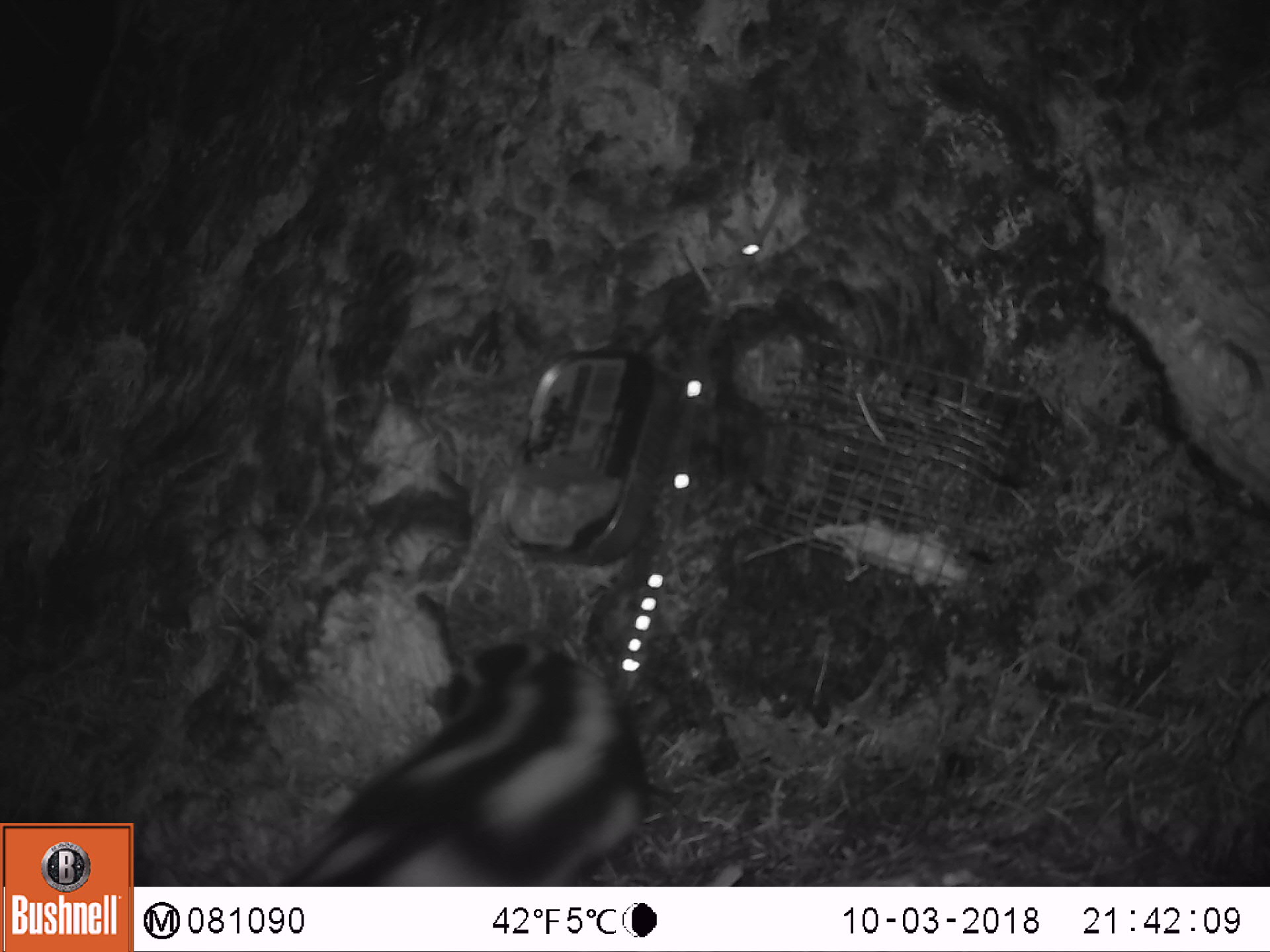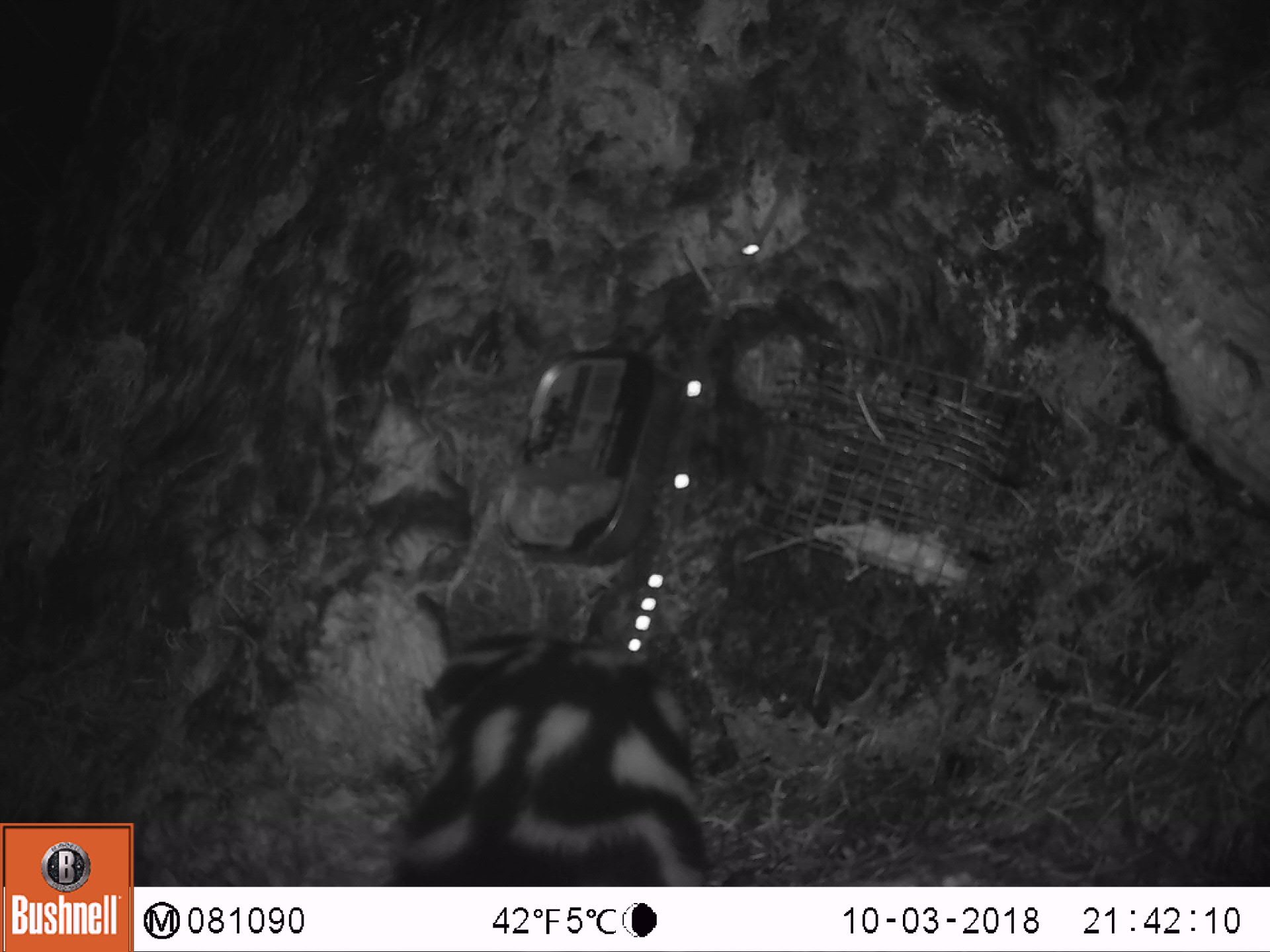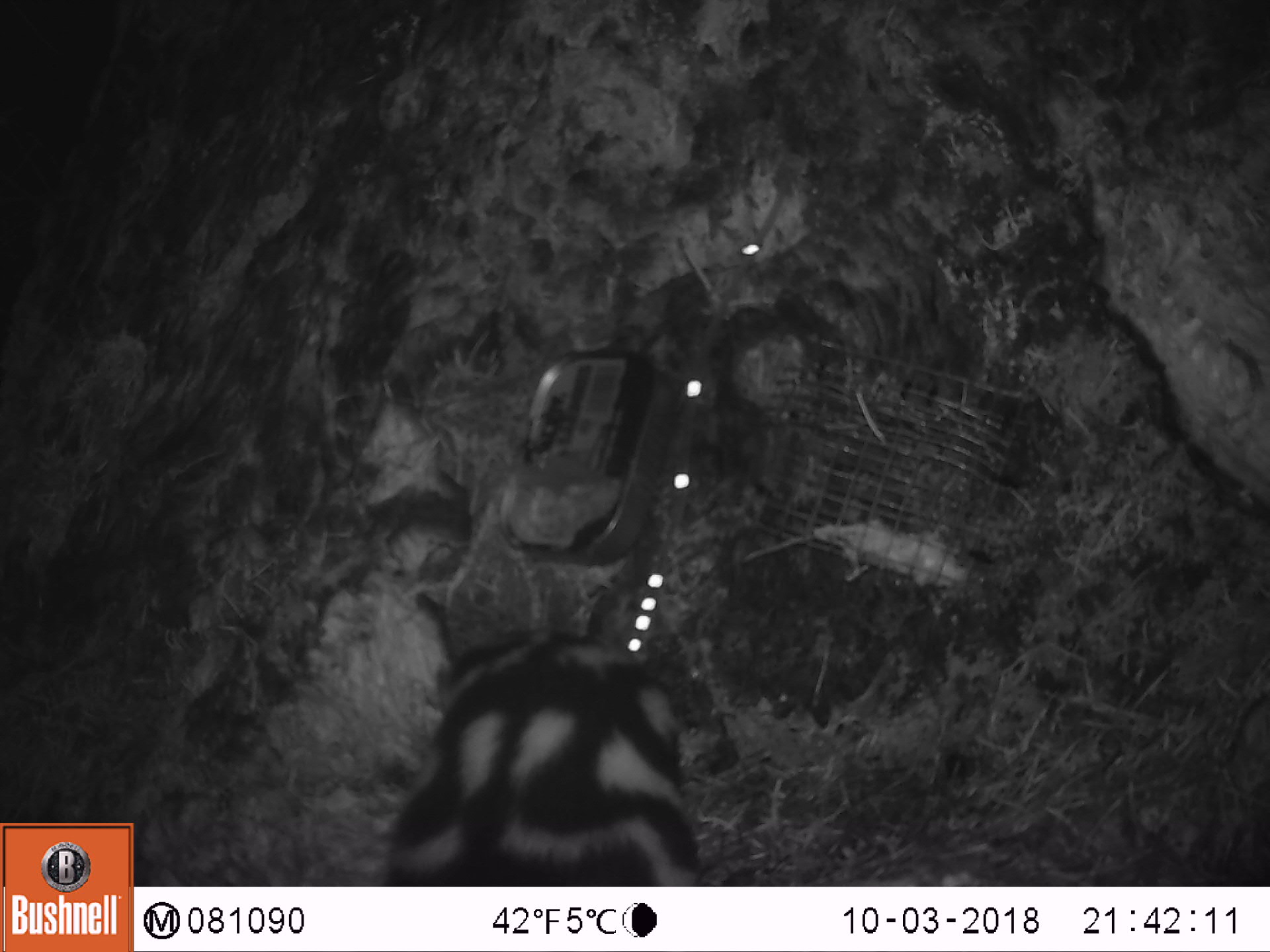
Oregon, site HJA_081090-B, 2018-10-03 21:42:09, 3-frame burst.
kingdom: Animalia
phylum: Chordata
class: Mammalia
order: Carnivora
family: Mephitidae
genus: Spilogale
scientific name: Spilogale gracilis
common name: western spotted skunk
Western spotted skunk (Spilogale gracilis).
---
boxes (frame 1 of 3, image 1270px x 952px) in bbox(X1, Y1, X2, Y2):
western spotted skunk: bbox(272, 626, 661, 885)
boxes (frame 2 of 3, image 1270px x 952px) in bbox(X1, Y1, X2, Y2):
western spotted skunk: bbox(373, 610, 726, 876)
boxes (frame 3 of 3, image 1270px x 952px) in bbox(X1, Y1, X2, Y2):
western spotted skunk: bbox(366, 615, 714, 884)